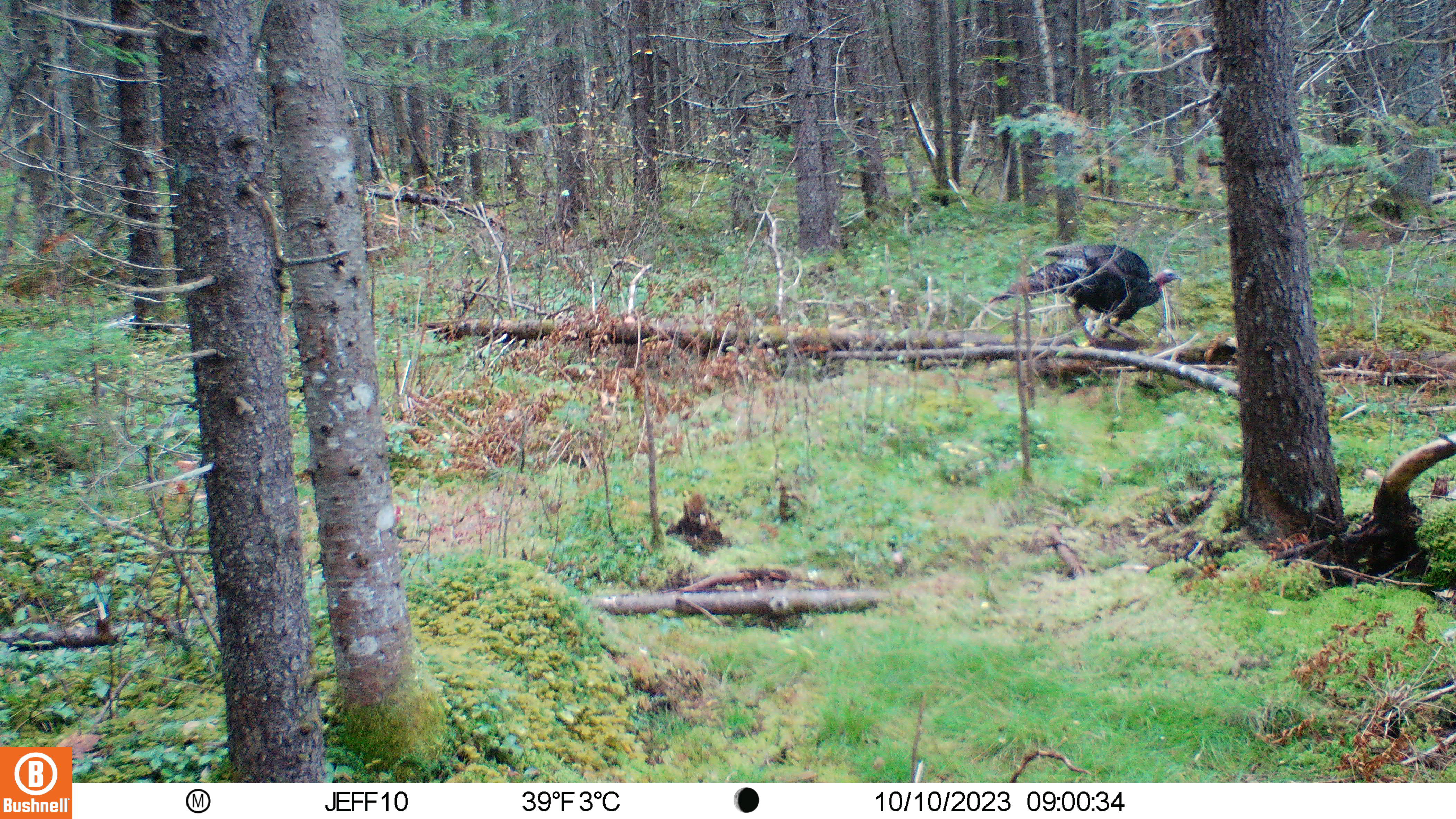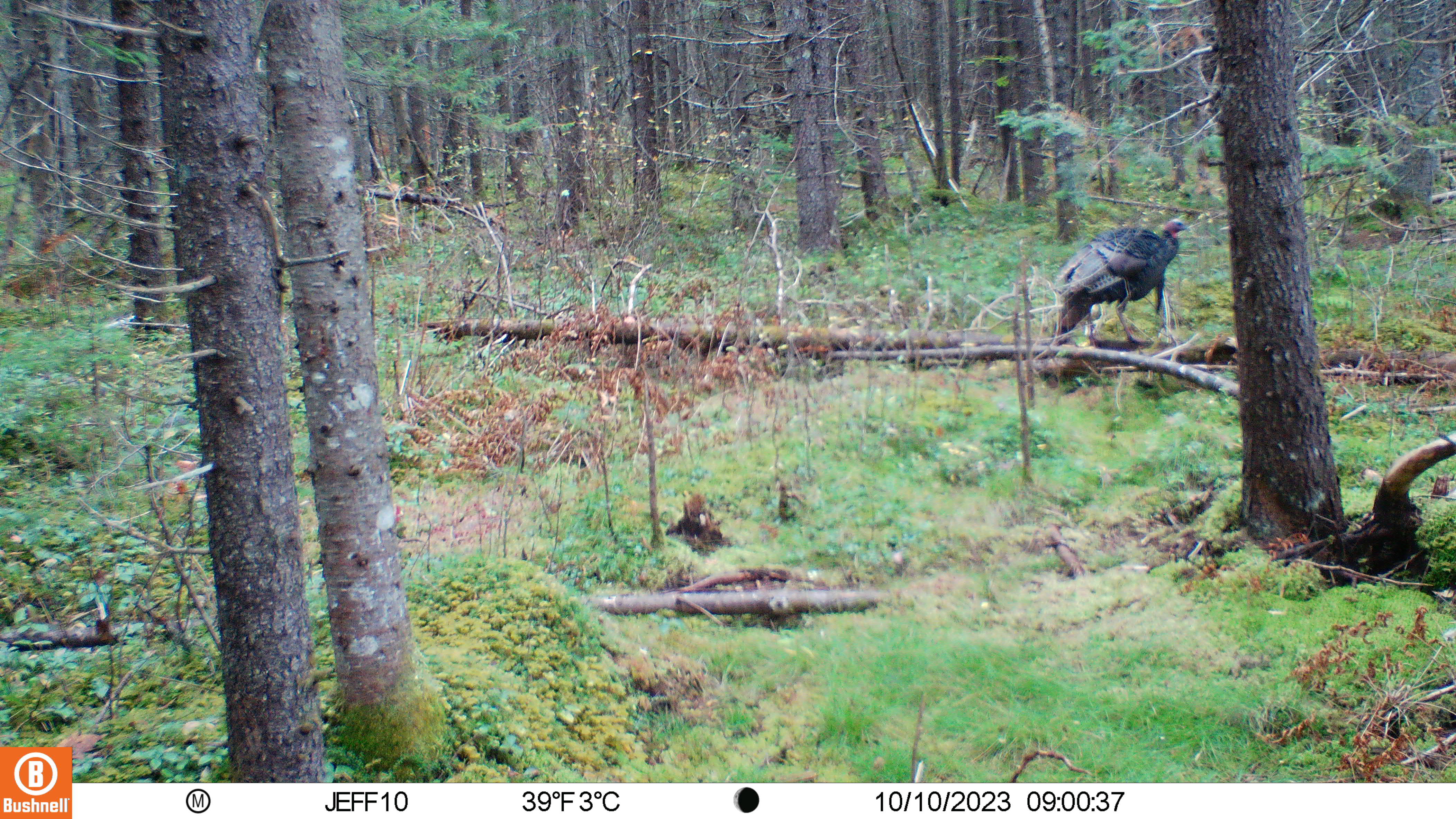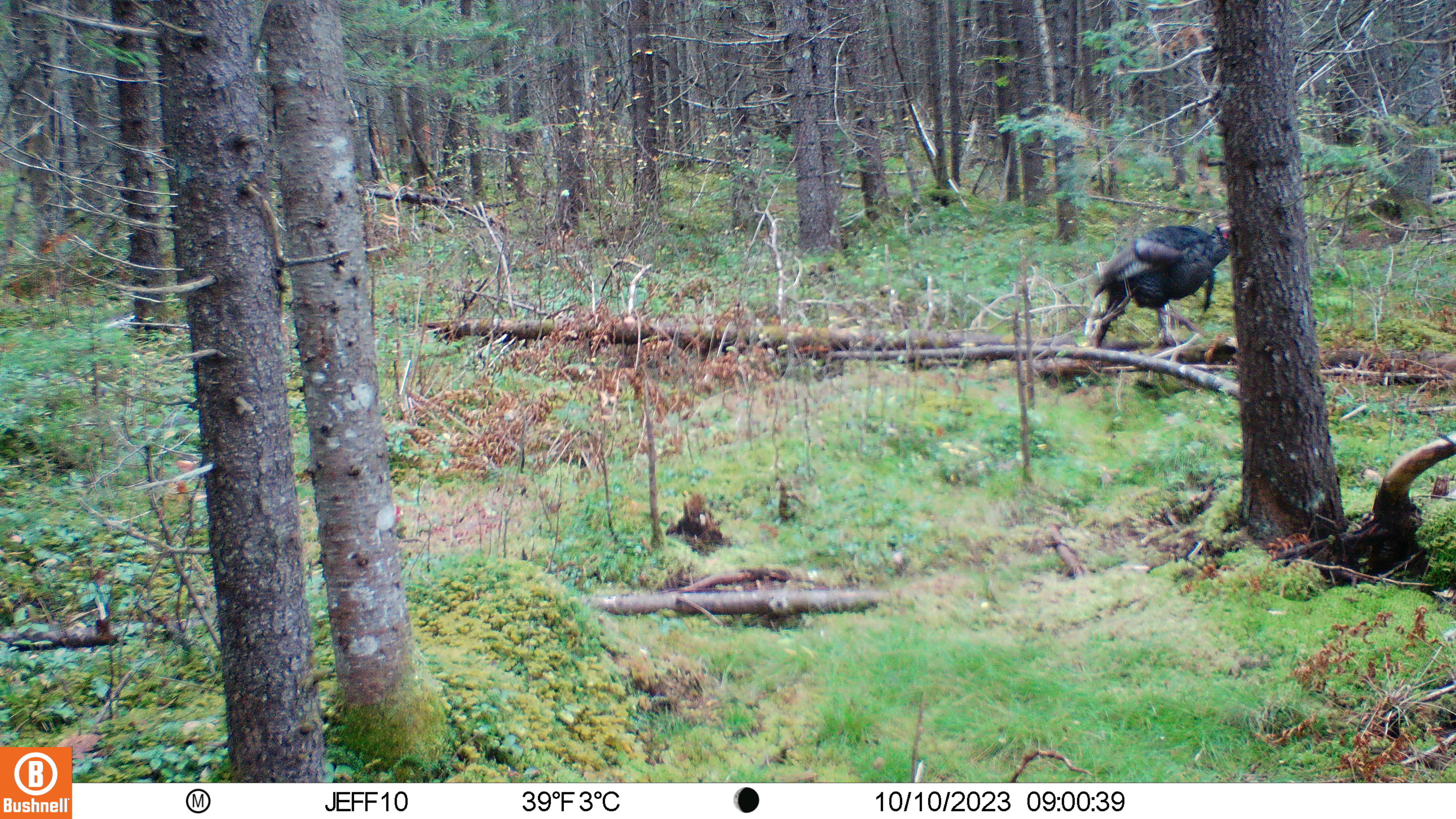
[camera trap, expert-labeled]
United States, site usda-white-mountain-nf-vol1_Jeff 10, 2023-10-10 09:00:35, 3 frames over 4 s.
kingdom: Animalia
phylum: Chordata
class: Aves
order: Galliformes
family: Phasianidae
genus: Meleagris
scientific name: Meleagris gallopavo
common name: wild turkey